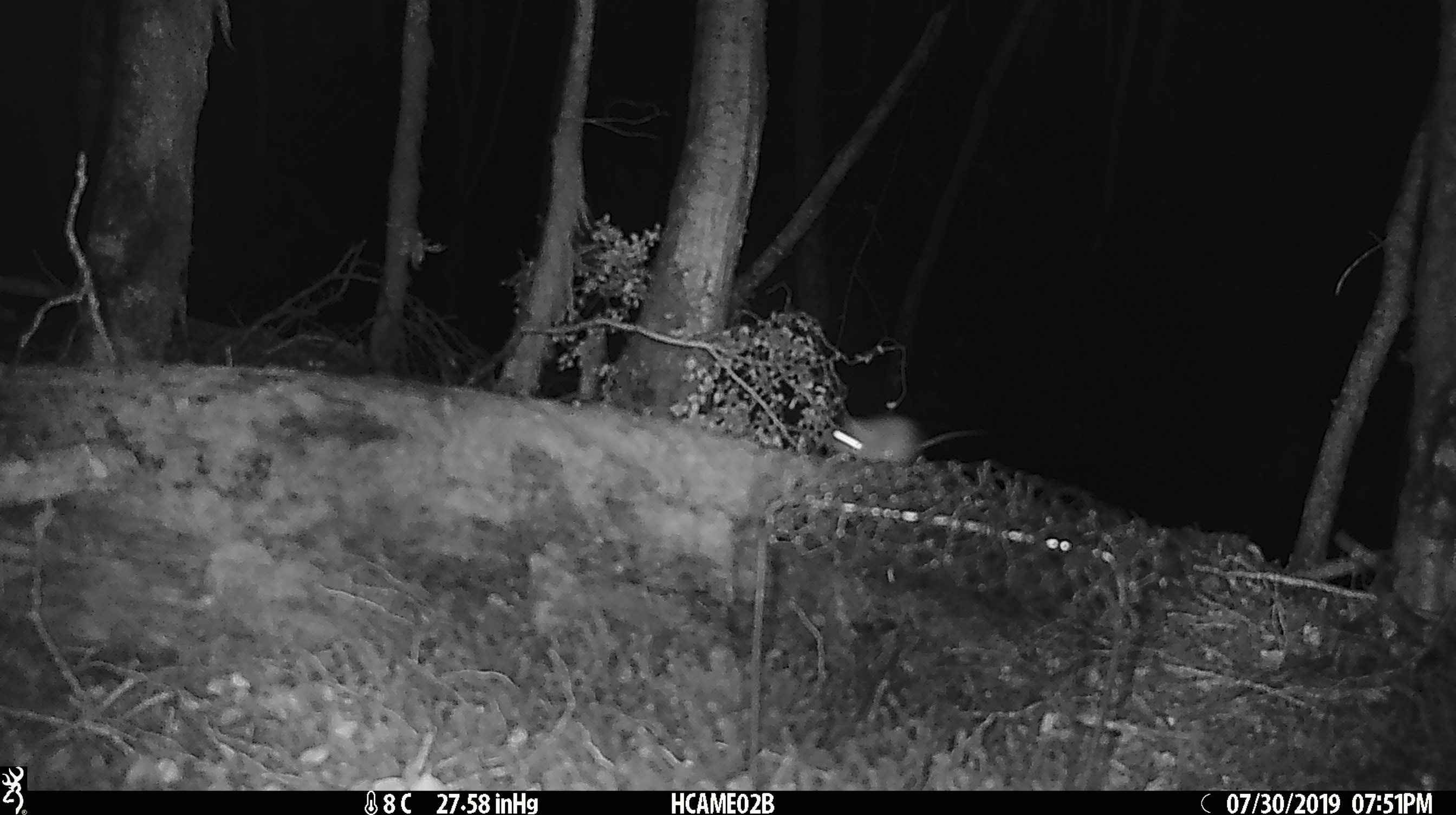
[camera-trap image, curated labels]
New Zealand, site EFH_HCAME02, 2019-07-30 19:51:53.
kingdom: Animalia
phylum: Chordata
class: Mammalia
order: Rodentia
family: Muridae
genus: Mus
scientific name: Mus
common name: mouse